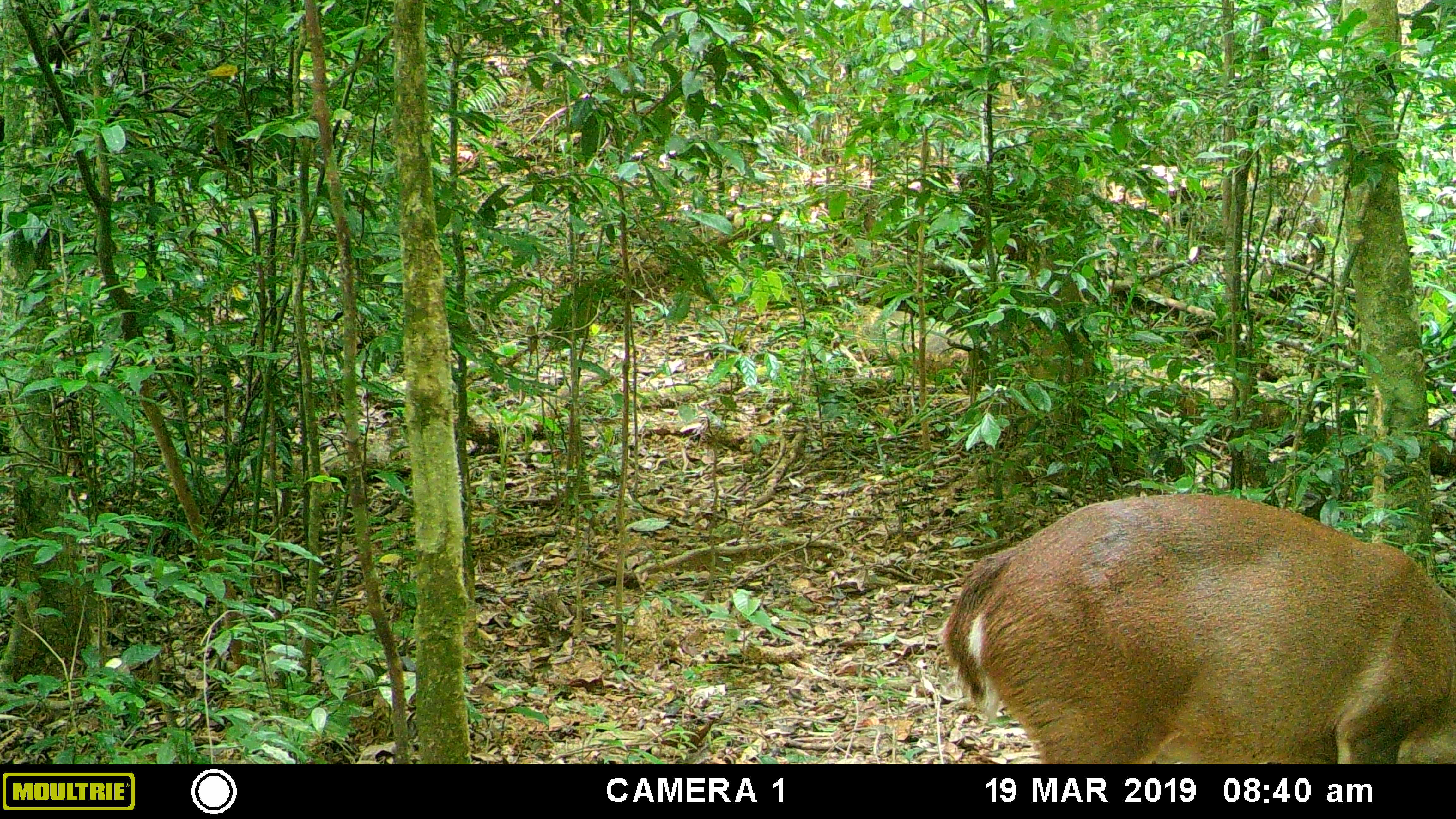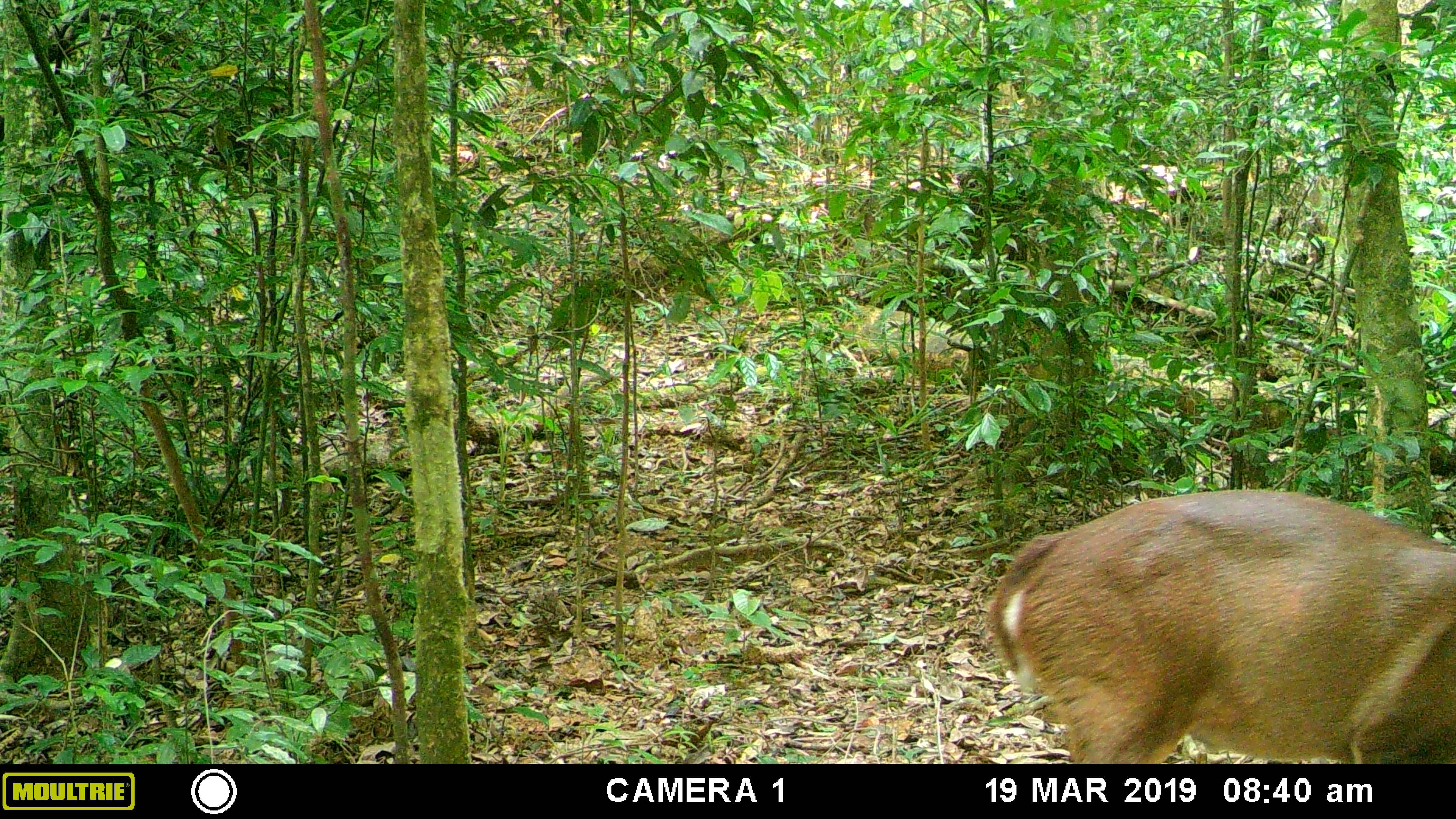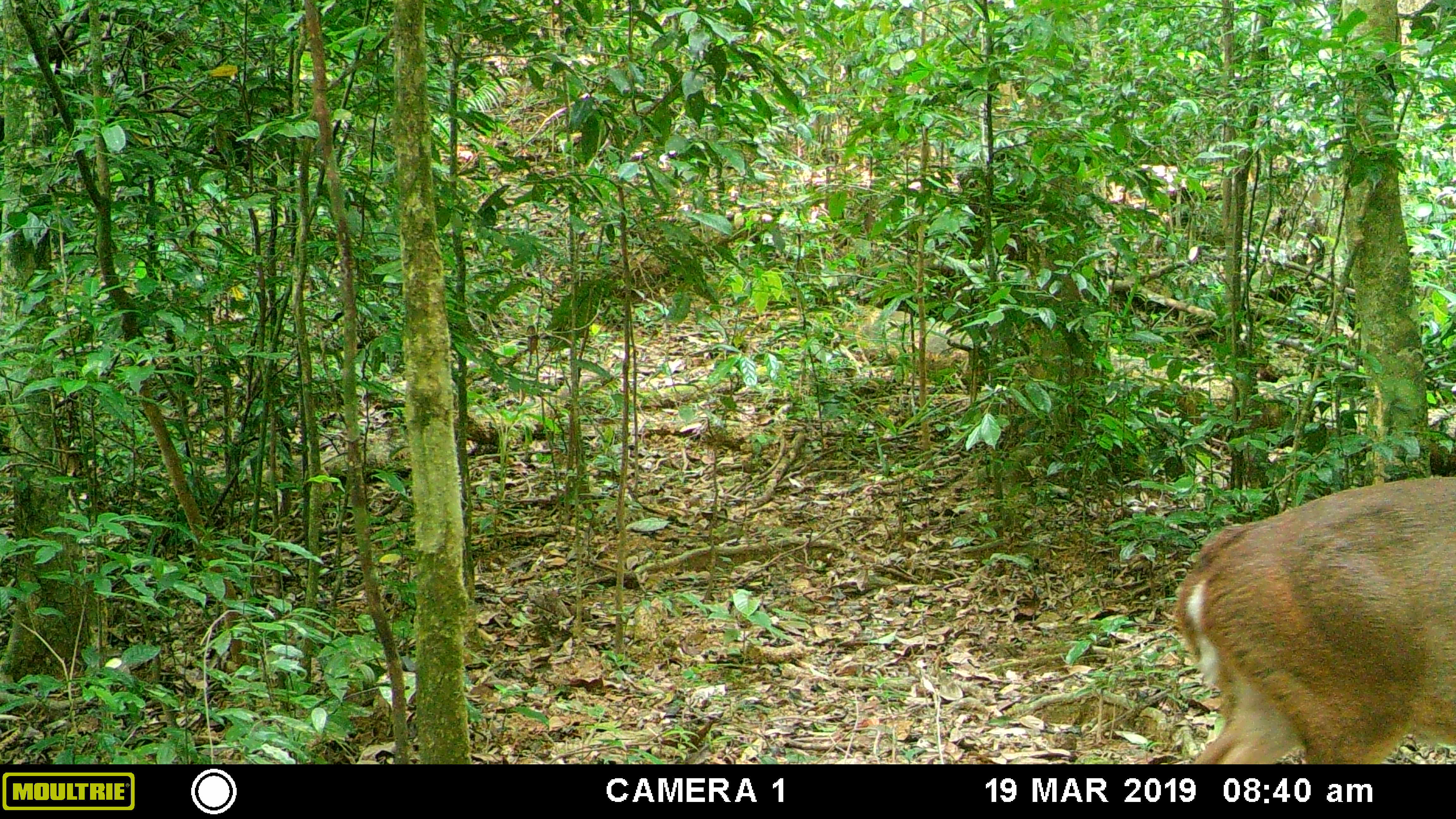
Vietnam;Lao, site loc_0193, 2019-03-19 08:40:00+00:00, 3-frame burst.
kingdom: Animalia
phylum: Chordata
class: Mammalia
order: Artiodactyla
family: Cervidae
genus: Muntiacus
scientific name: Muntiacus vuquangensis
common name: large-antlered muntjac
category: large antlered muntjac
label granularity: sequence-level